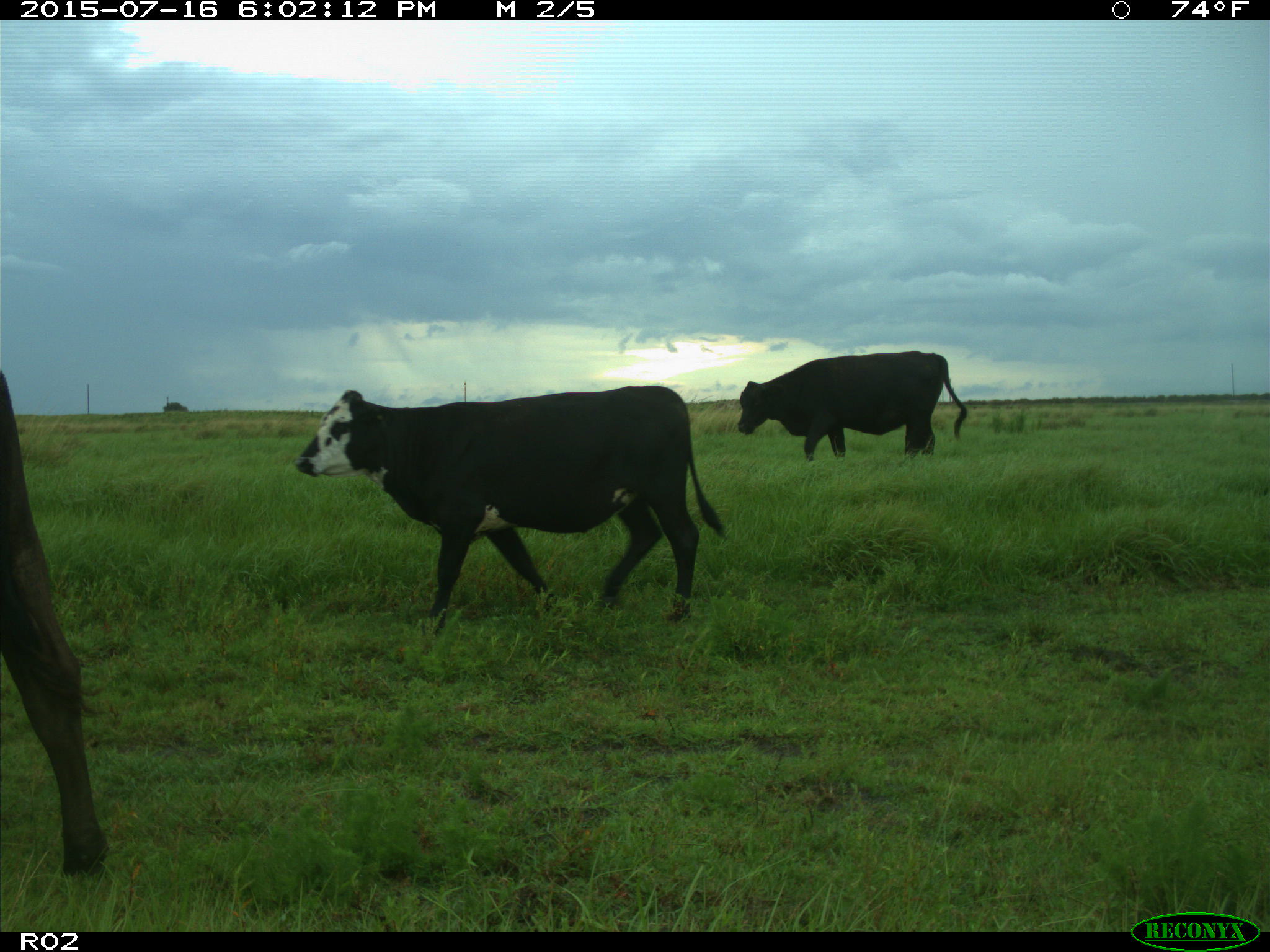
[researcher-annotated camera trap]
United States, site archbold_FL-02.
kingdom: Animalia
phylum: Chordata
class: Mammalia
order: Artiodactyla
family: Bovidae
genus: Bos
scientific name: Bos taurus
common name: domestic cow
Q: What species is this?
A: Bos taurus (domestic cow).